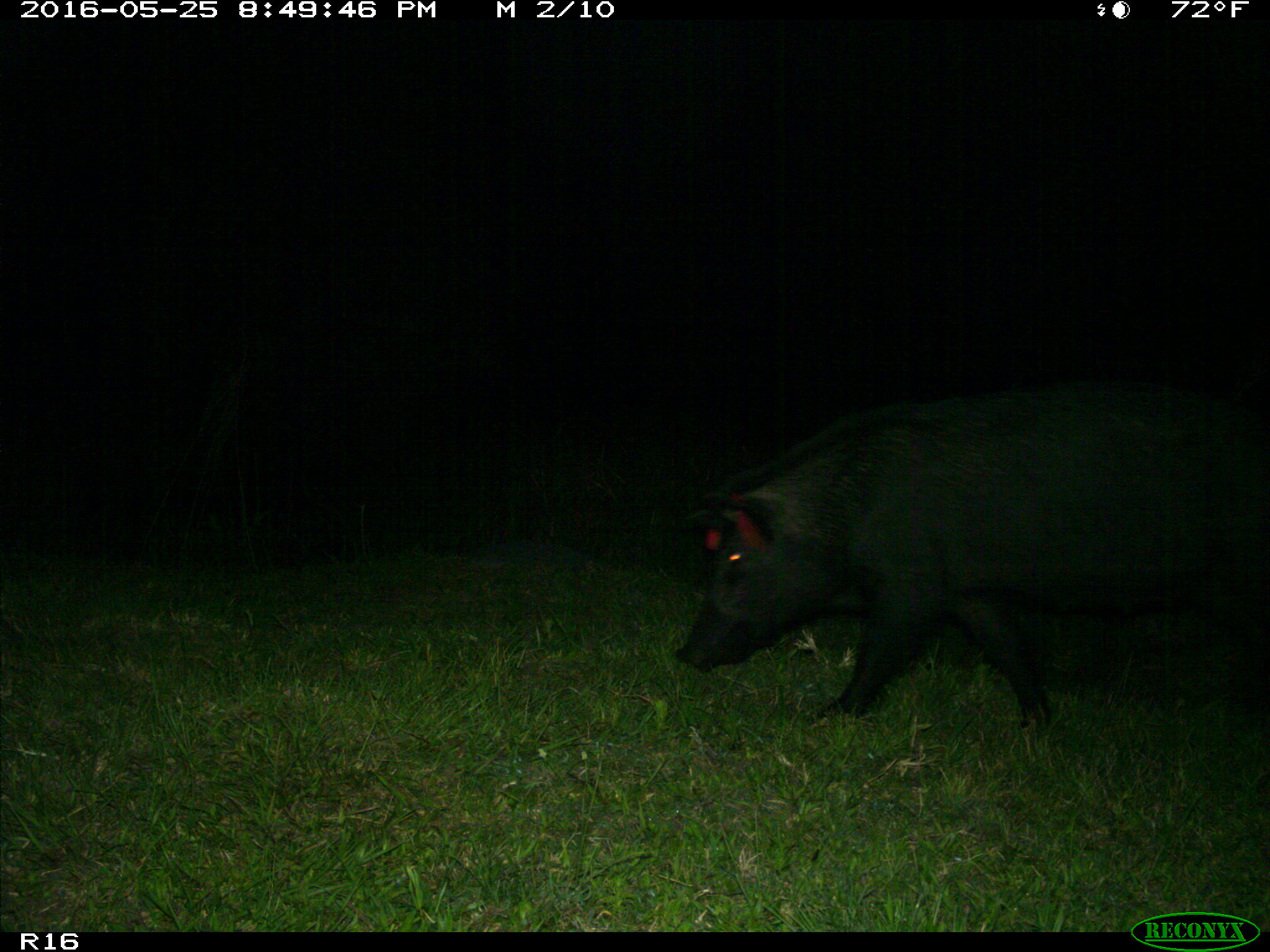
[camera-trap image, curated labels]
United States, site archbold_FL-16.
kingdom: Animalia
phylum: Chordata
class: Mammalia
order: Artiodactyla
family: Suidae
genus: Sus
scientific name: Sus scrofa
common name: wild boar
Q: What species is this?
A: Sus scrofa (wild boar).